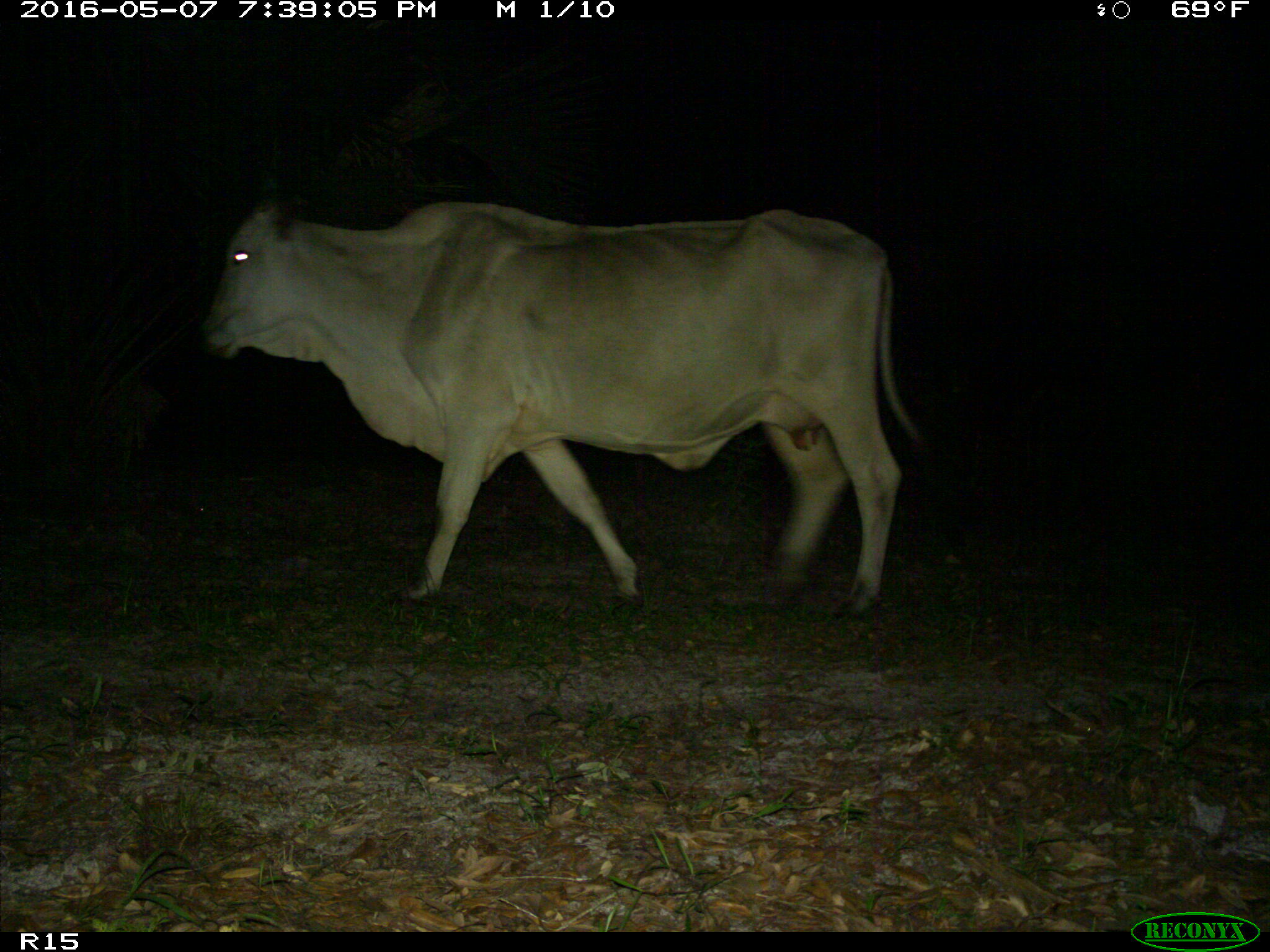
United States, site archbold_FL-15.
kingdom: Animalia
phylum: Chordata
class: Mammalia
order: Artiodactyla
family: Bovidae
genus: Bos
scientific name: Bos taurus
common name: domestic cow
Bos taurus (domestic cow).